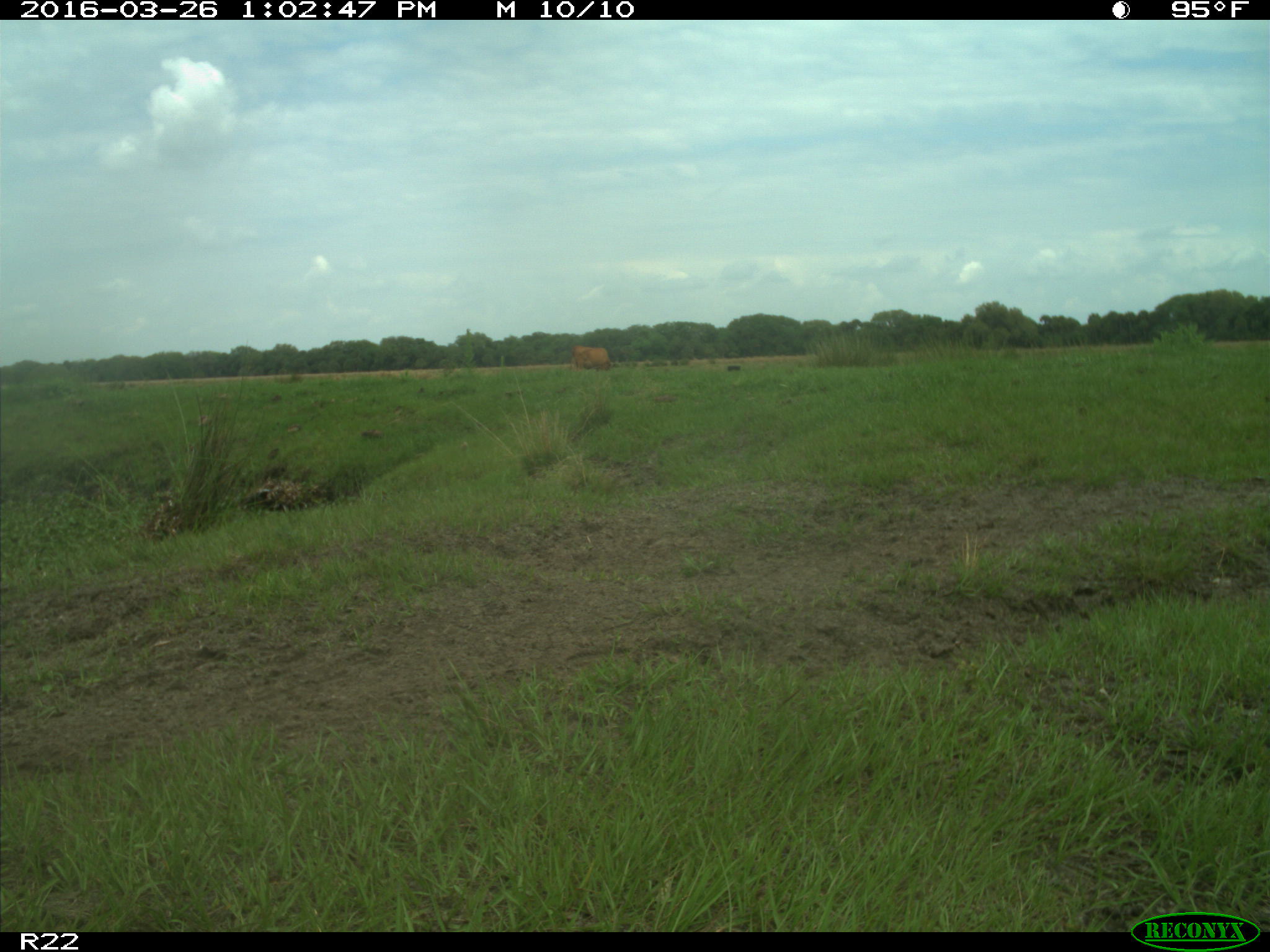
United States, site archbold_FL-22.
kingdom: Animalia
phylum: Chordata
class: Mammalia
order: Artiodactyla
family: Bovidae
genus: Bos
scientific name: Bos taurus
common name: domestic cow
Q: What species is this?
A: Bos taurus (domestic cow).